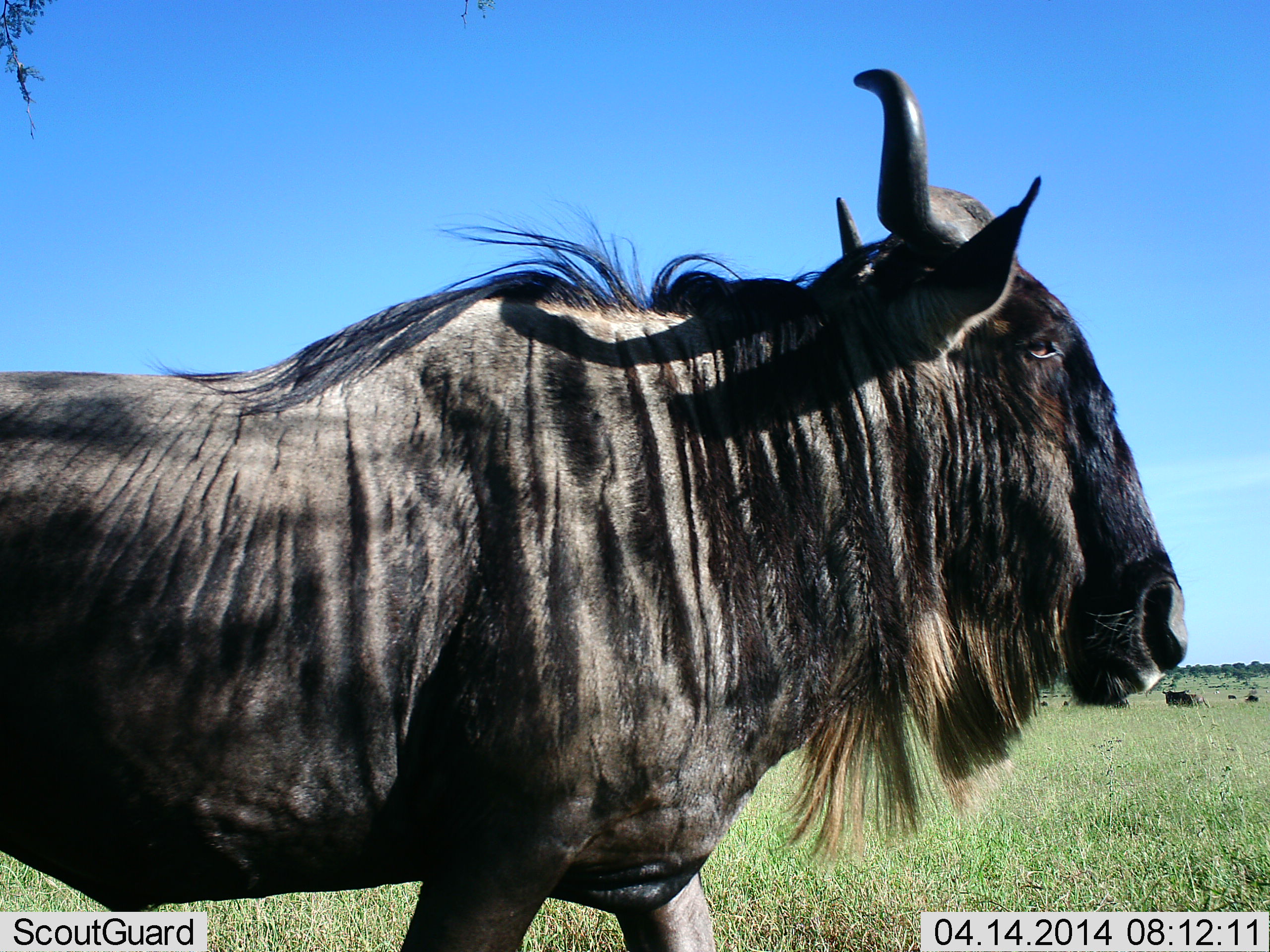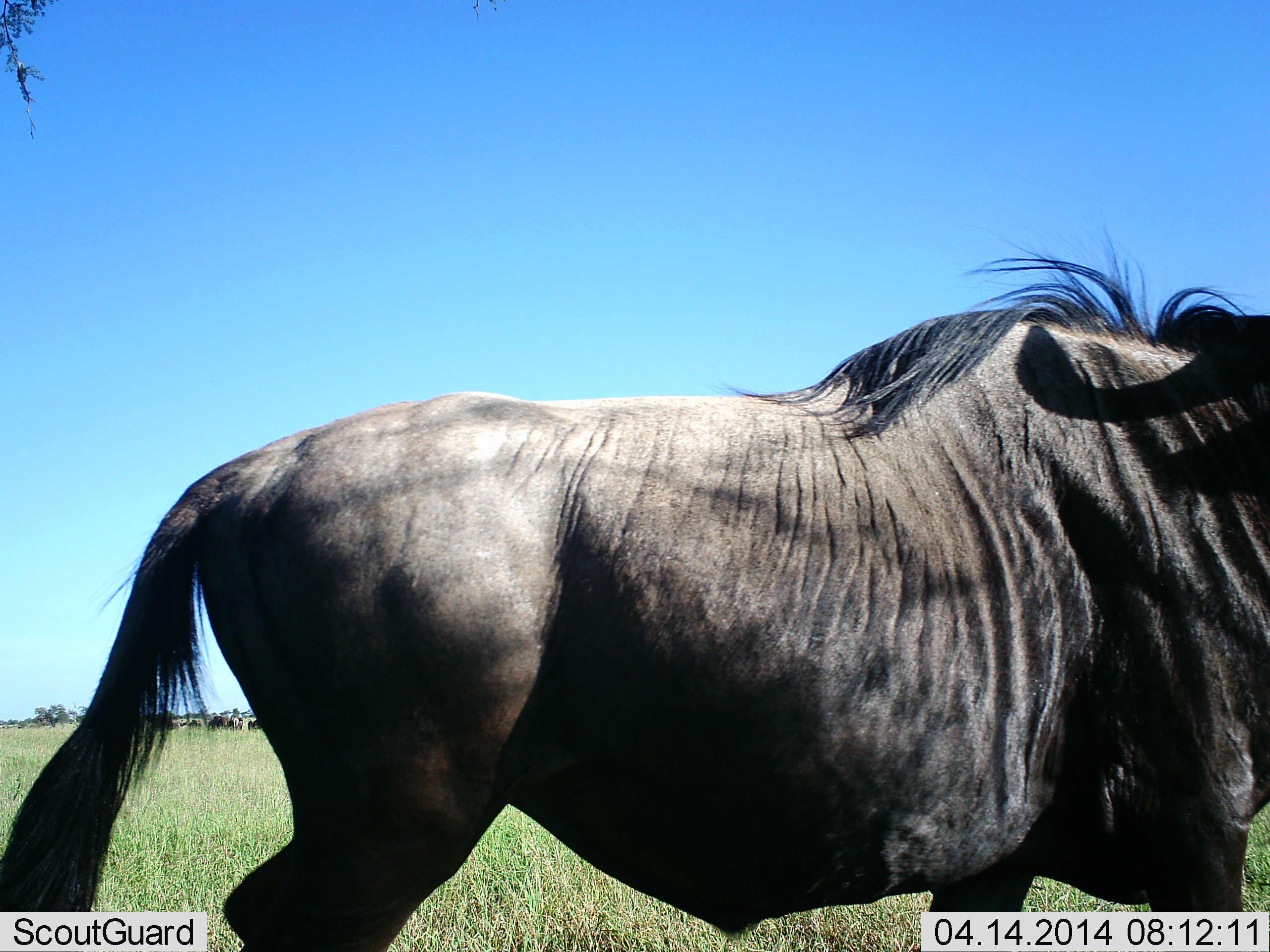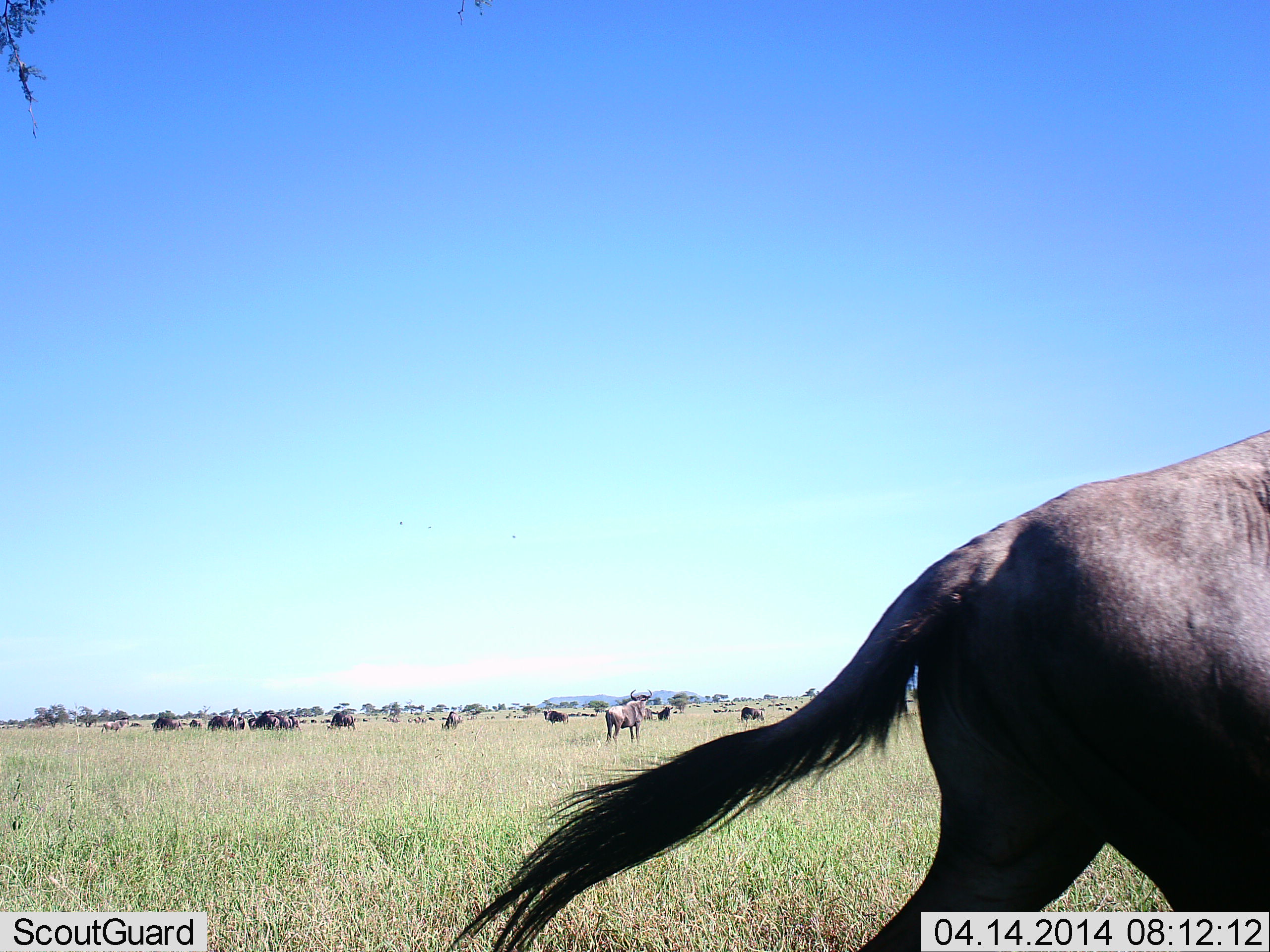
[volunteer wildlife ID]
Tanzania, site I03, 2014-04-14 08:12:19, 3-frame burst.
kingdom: Animalia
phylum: Chordata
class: Mammalia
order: Artiodactyla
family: Bovidae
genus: Connochaetes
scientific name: Connochaetes taurinus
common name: blue wildebeest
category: wildebeest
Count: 11-50.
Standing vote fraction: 40%.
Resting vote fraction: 10%.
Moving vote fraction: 90%.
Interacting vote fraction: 0%.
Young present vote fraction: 0%.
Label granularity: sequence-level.